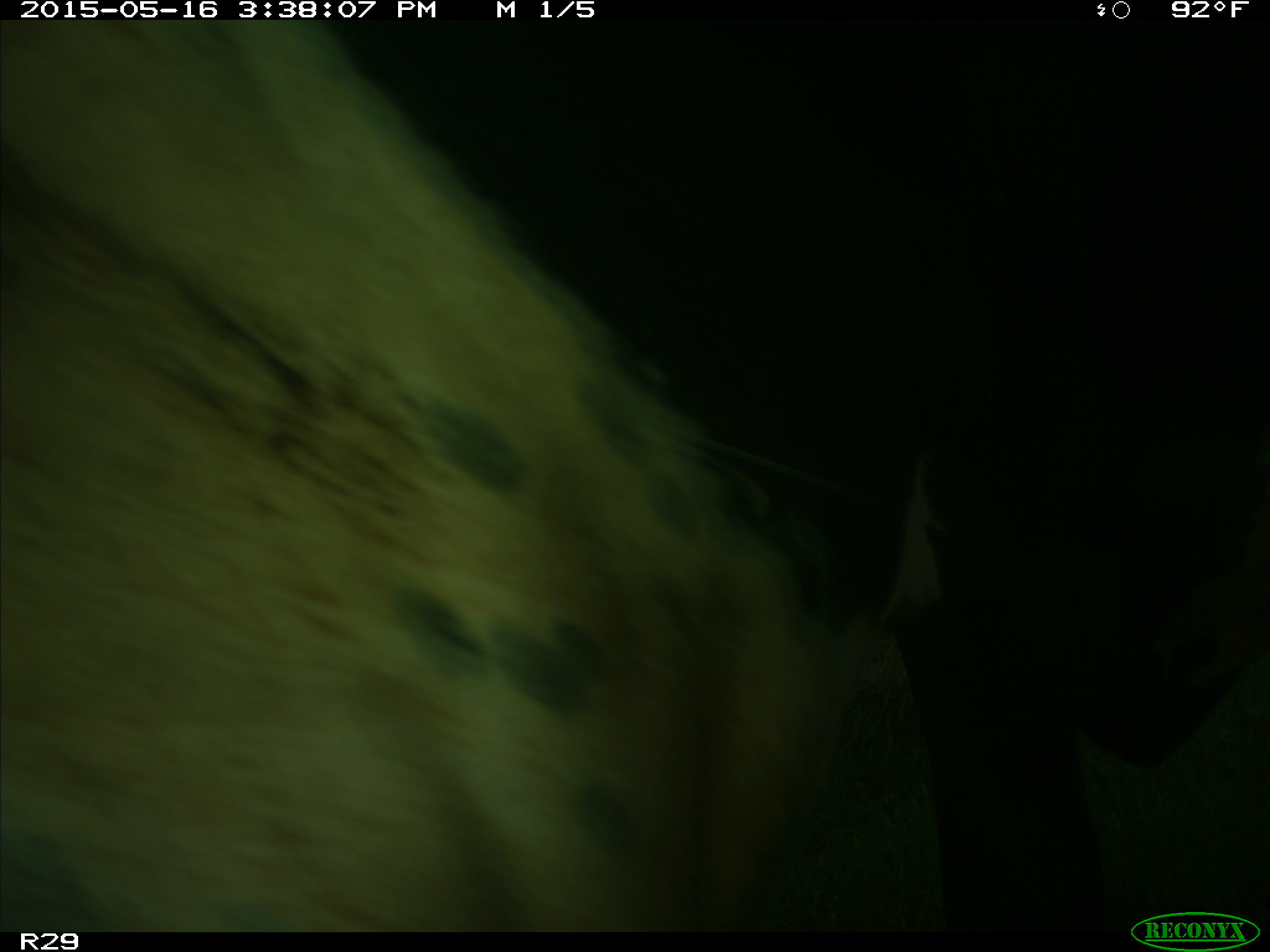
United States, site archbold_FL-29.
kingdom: Animalia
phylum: Chordata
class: Mammalia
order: Artiodactyla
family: Bovidae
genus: Bos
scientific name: Bos taurus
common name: domestic cow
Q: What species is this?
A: Bos taurus (domestic cow).